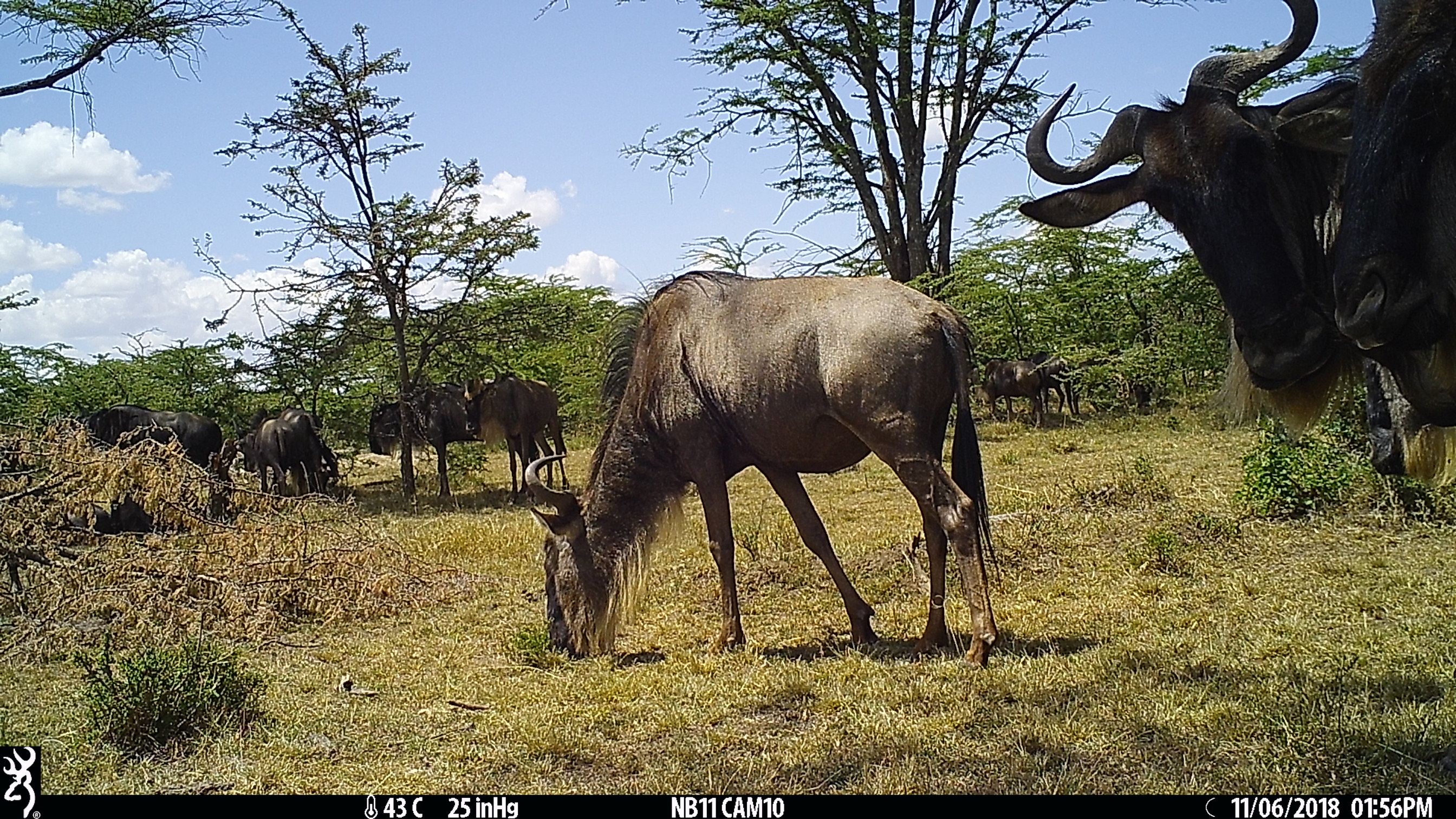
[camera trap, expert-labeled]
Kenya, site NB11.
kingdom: Animalia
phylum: Chordata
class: Mammalia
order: Artiodactyla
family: Bovidae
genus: Connochaetes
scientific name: Connochaetes taurinus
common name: blue wildebeest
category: wildebeest